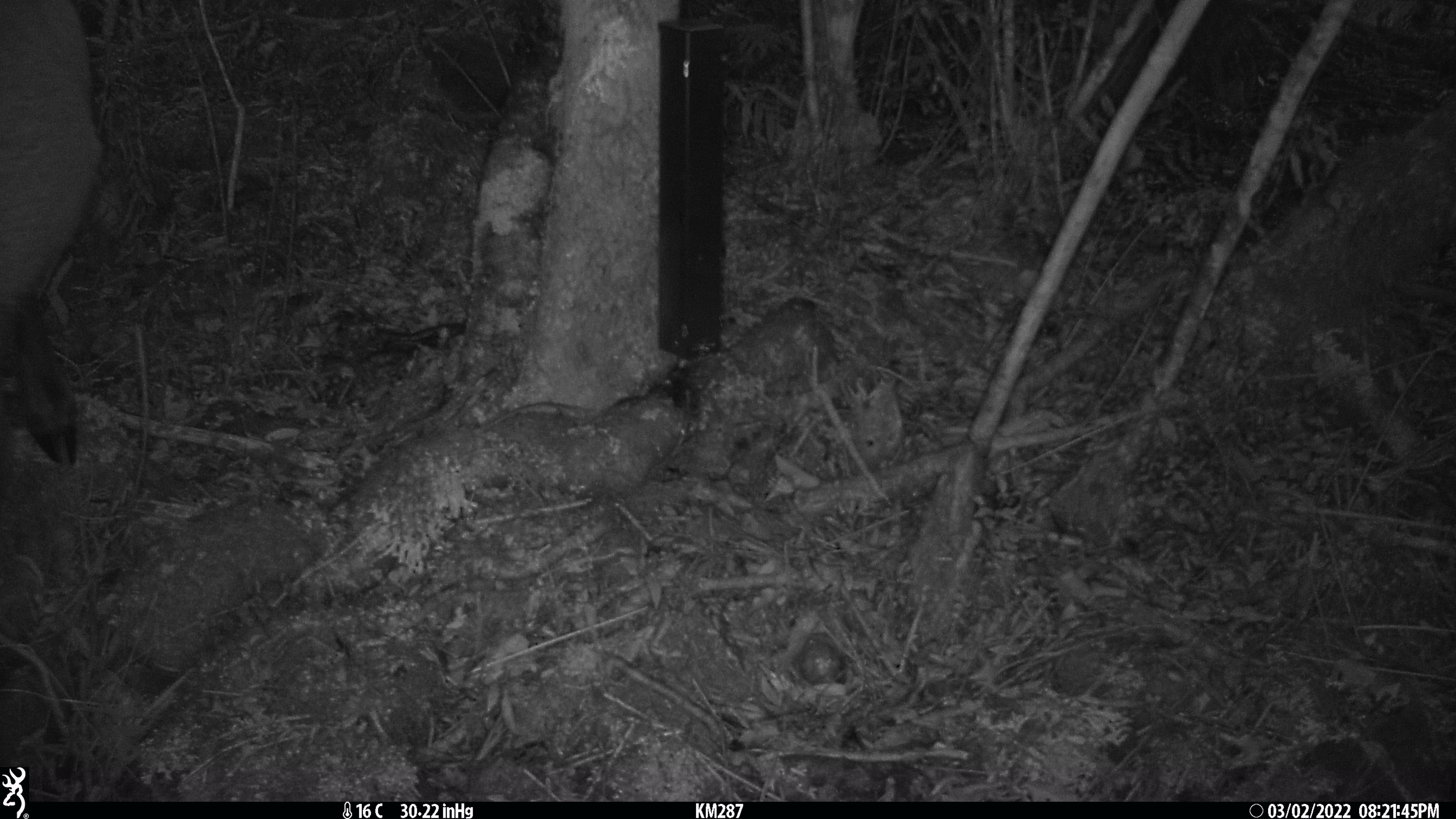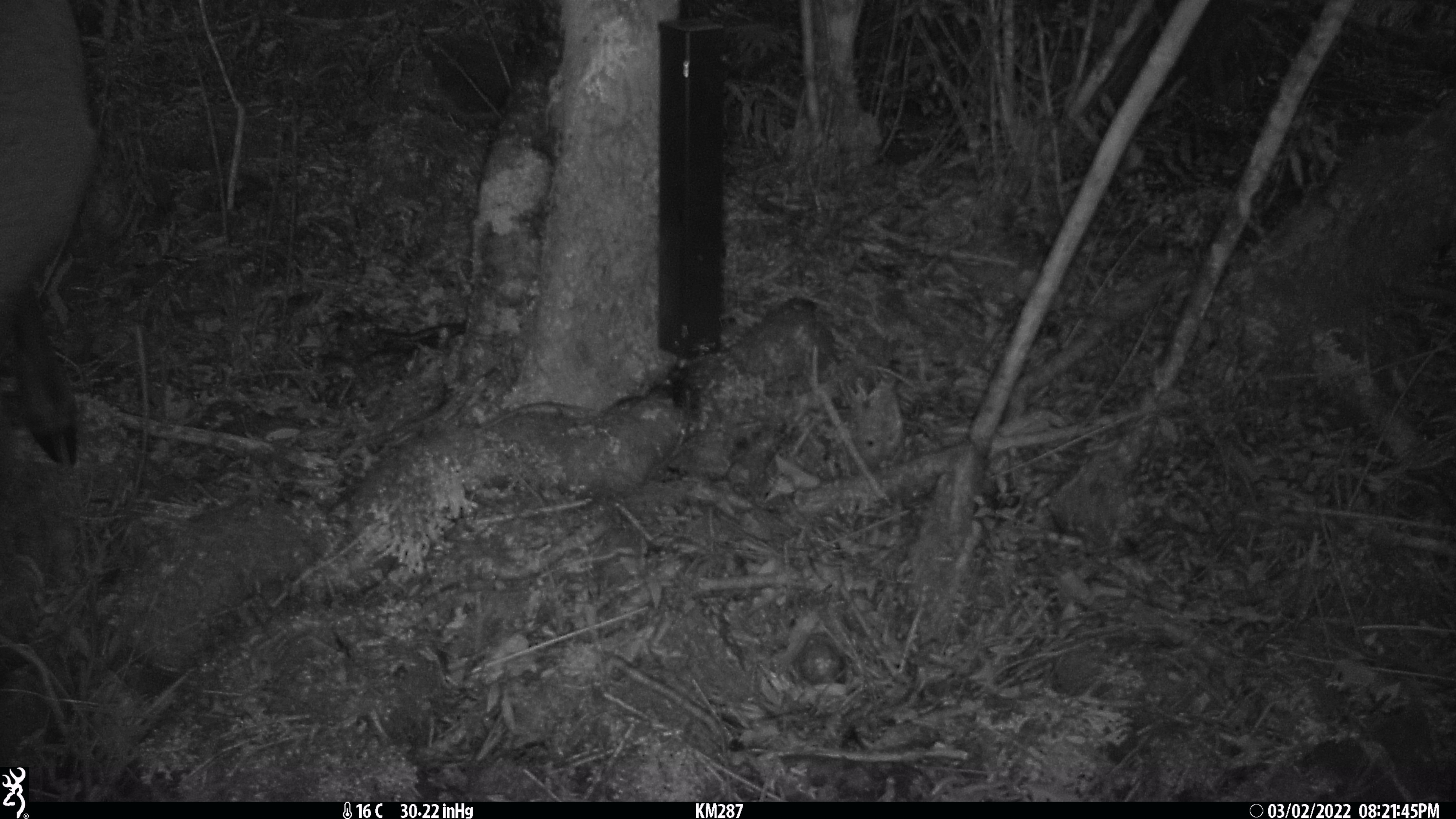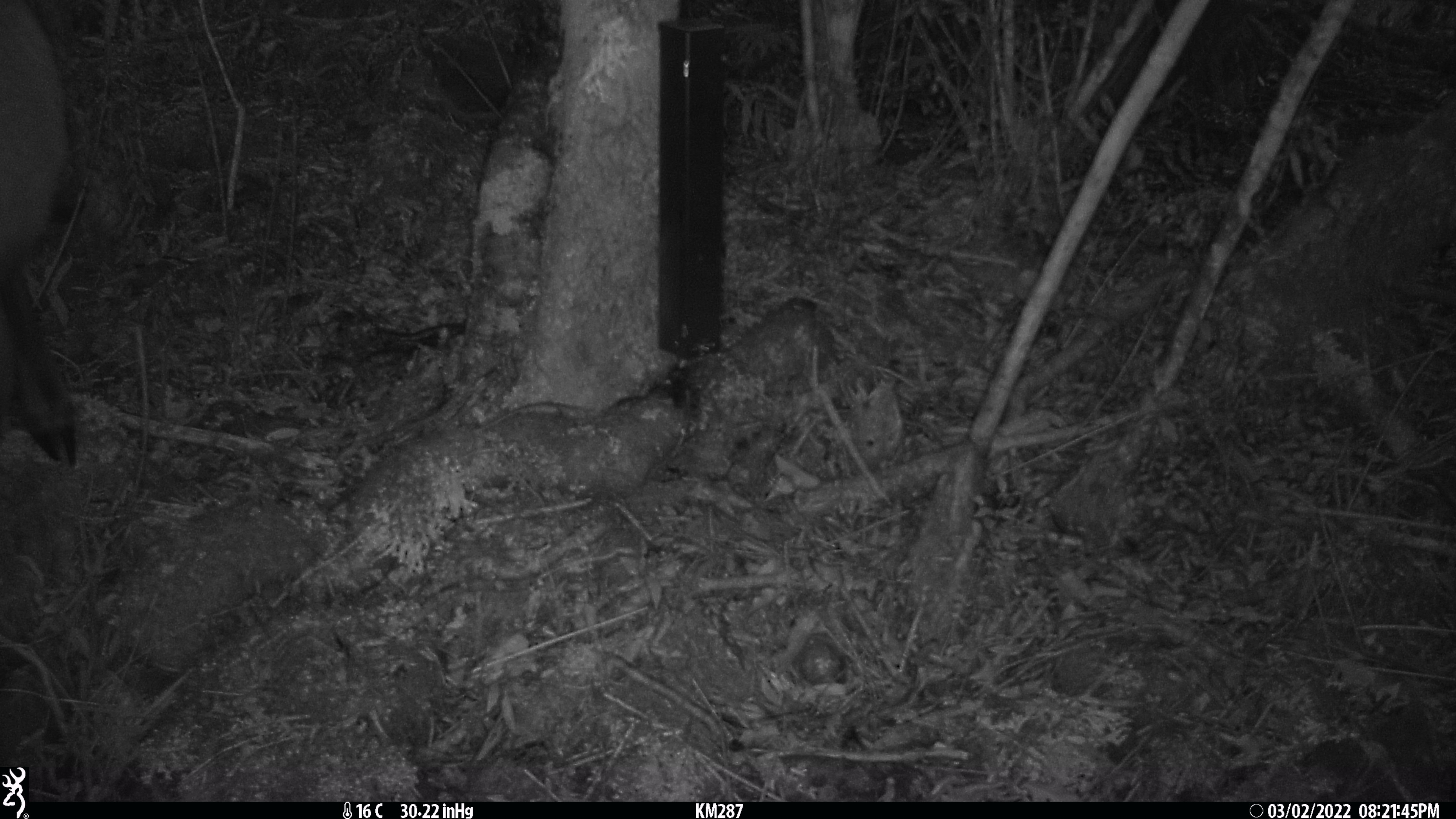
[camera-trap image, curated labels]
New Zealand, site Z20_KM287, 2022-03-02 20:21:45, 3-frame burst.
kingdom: Animalia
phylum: Chordata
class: Mammalia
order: Artiodactyla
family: Bovidae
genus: Rupicapra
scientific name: Rupicapra rupicapra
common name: alpine chamois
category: chamois